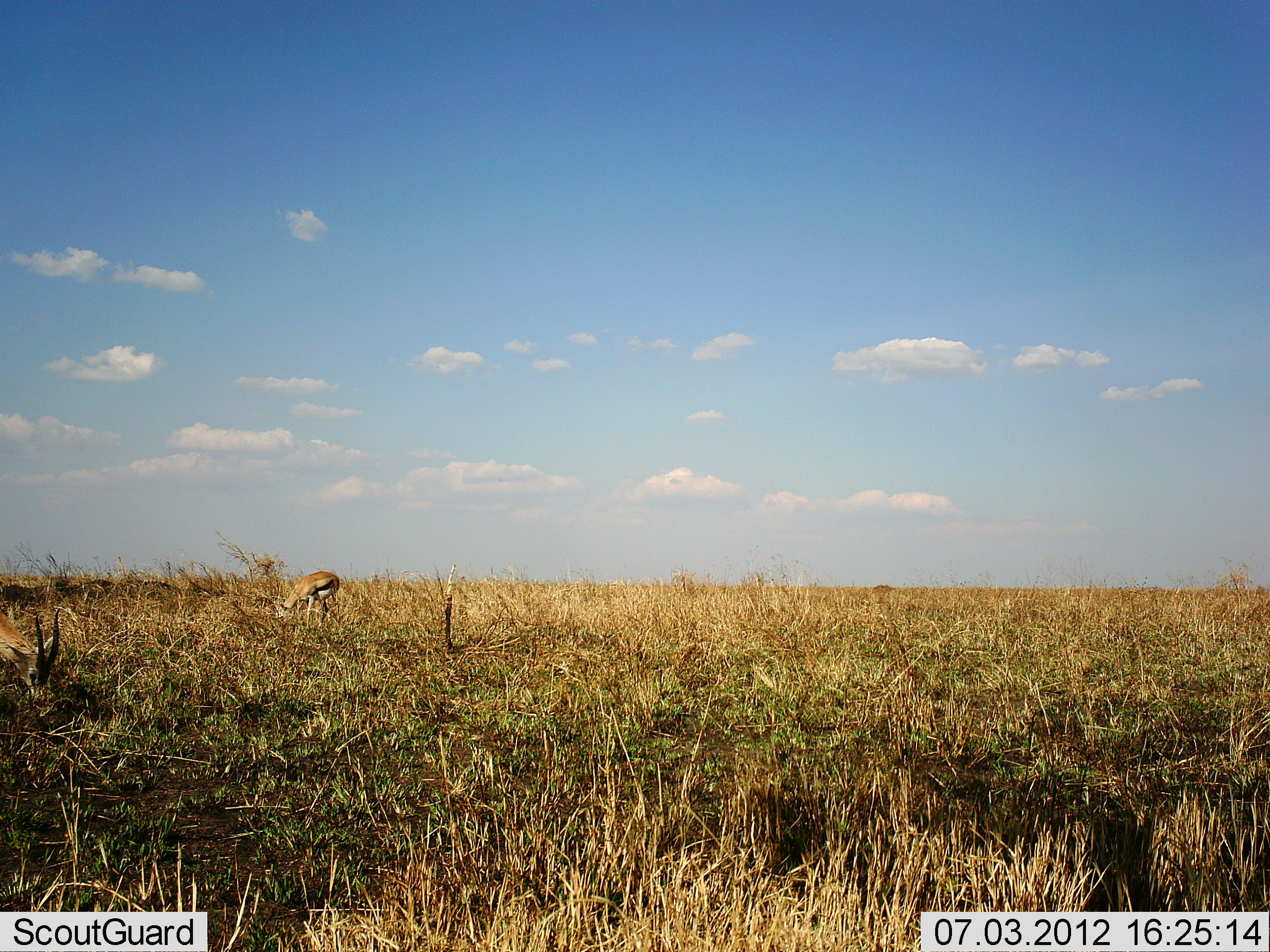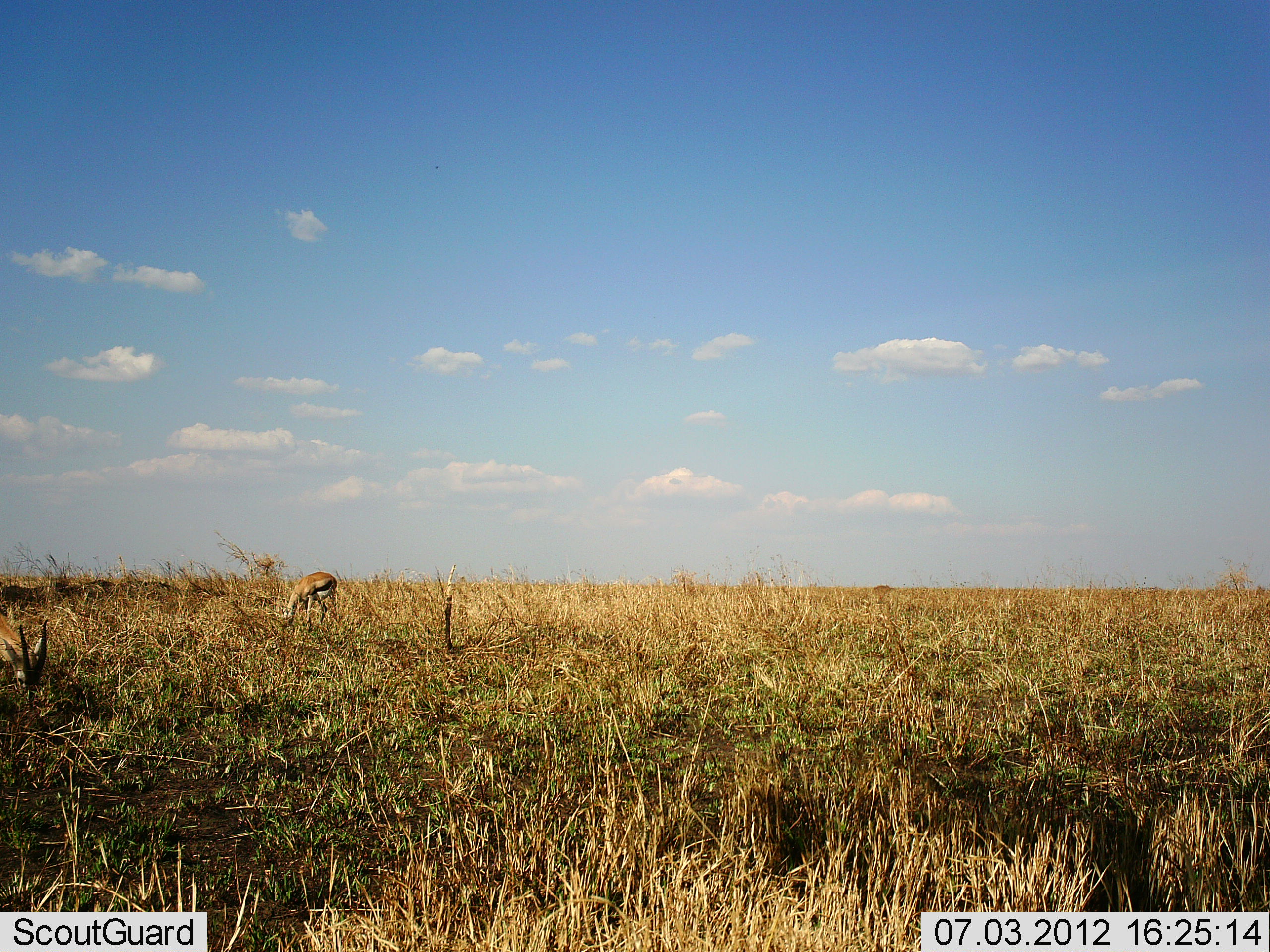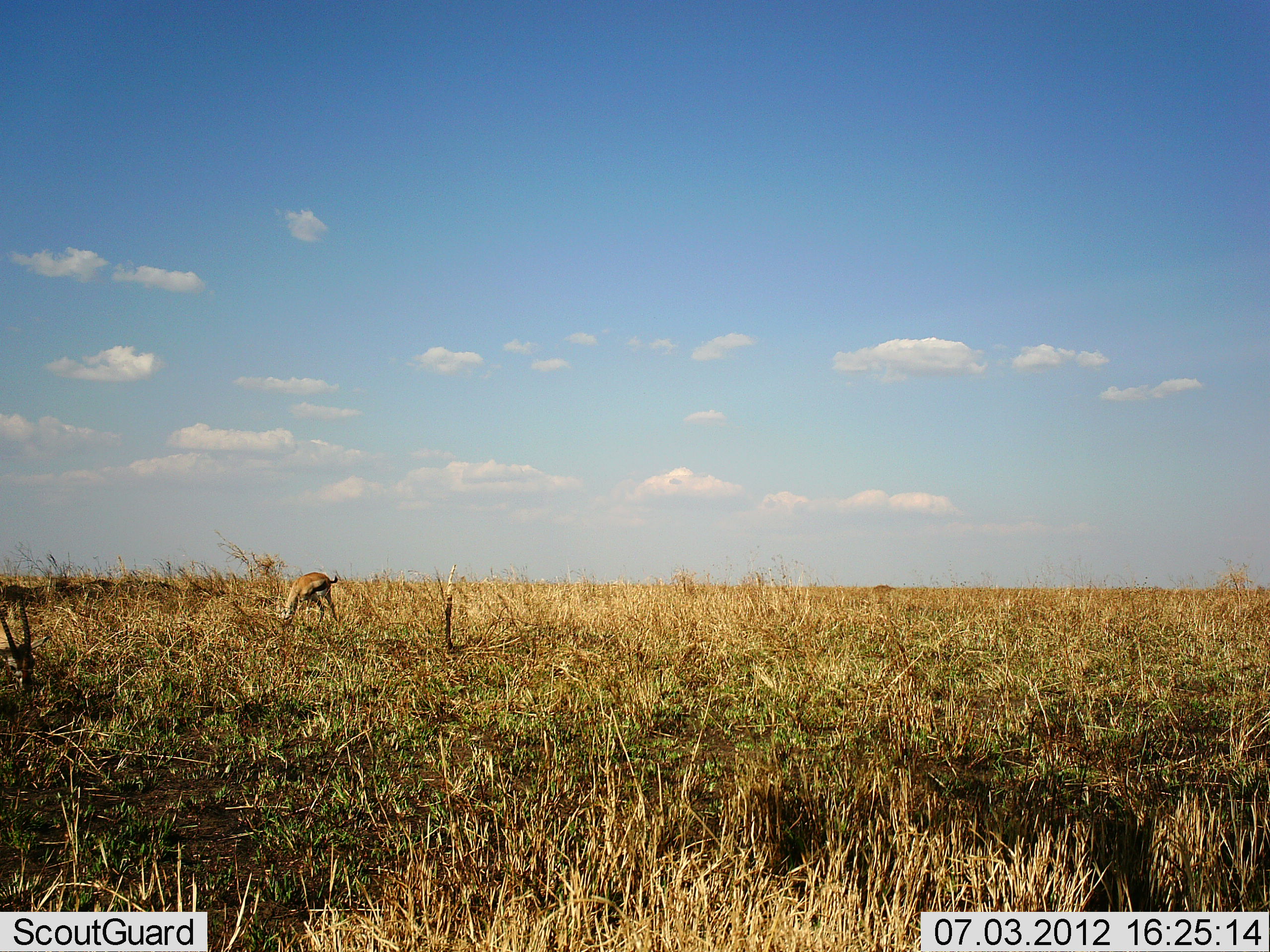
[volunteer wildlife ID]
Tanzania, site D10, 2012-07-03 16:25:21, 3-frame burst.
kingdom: Animalia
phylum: Chordata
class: Mammalia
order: Artiodactyla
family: Bovidae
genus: Eudorcas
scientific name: Eudorcas thomsonii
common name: thomson's gazelle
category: gazellethomsons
Gazellethomsons (thomson's gazelle) (Eudorcas thomsonii), count 2. Behavior (volunteer vote fractions): standing 60%, resting 10%, moving 10%, interacting 0%. Young present (vote fraction): 0%. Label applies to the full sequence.